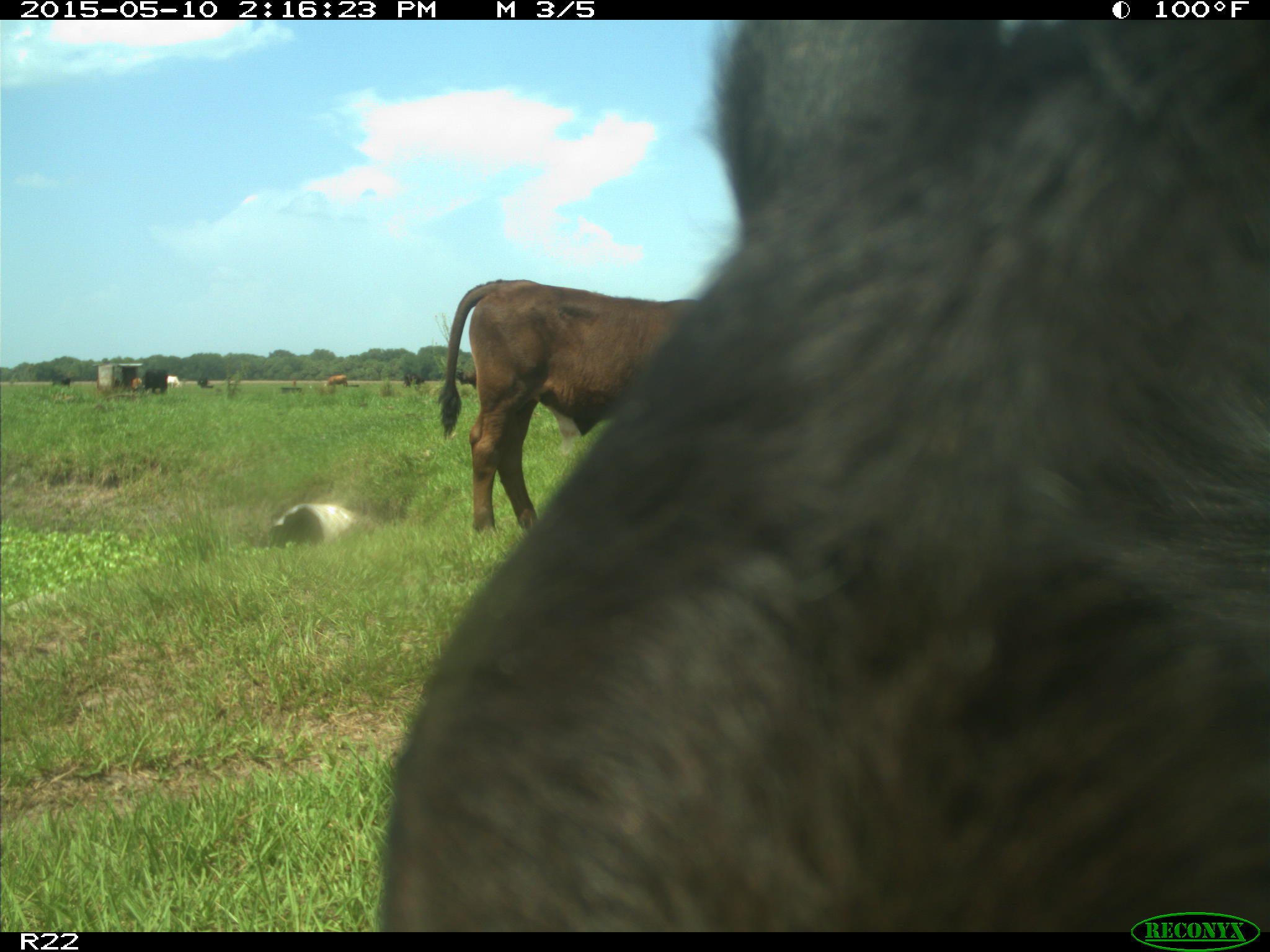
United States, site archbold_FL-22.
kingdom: Animalia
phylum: Chordata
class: Mammalia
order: Artiodactyla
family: Bovidae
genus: Bos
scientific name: Bos taurus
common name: domestic cow